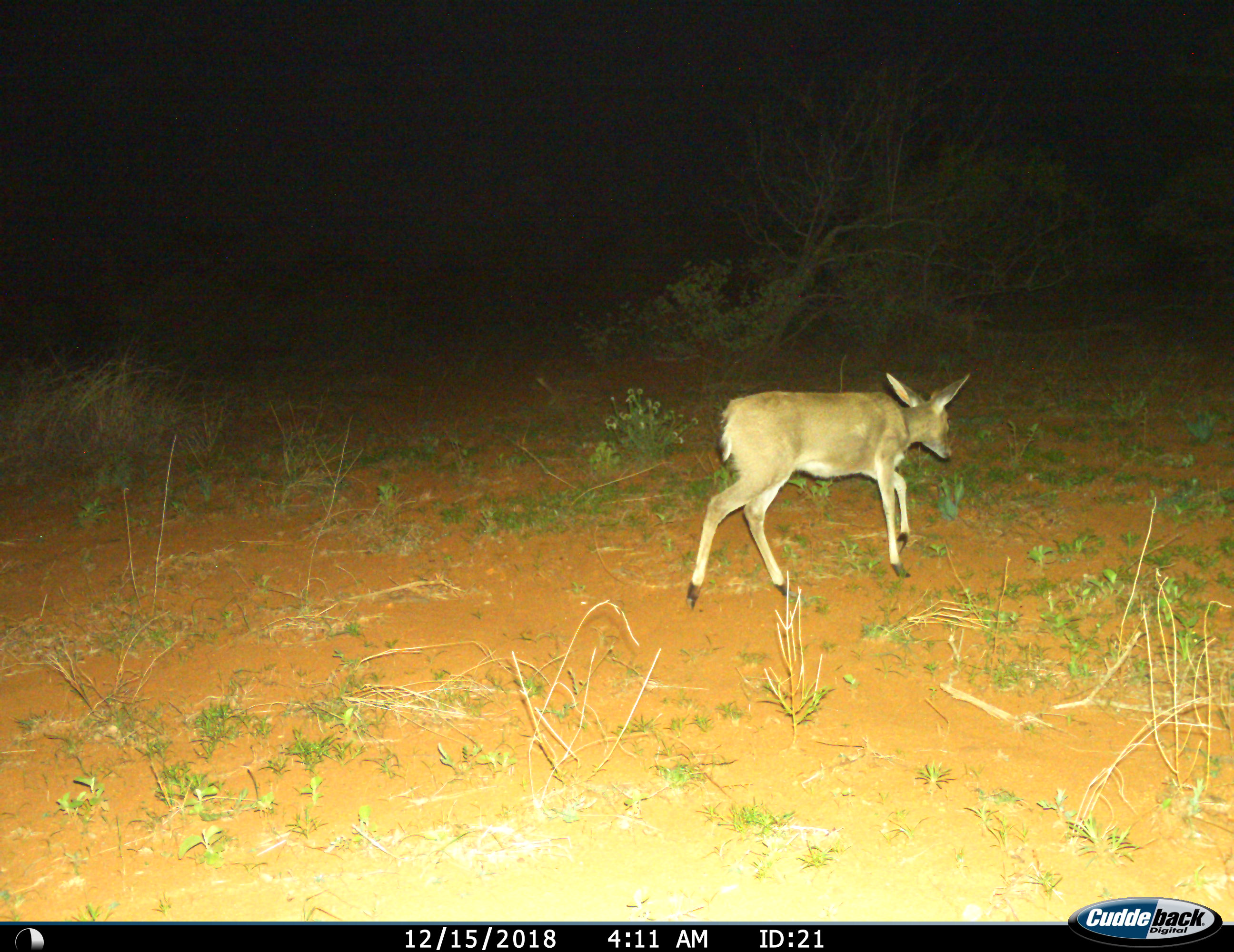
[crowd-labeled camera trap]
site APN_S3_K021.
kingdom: Animalia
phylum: Chordata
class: Mammalia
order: Artiodactyla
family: Bovidae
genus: Aepyceros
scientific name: Aepyceros melampus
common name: impala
Impala (Aepyceros melampus), count 1. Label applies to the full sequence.